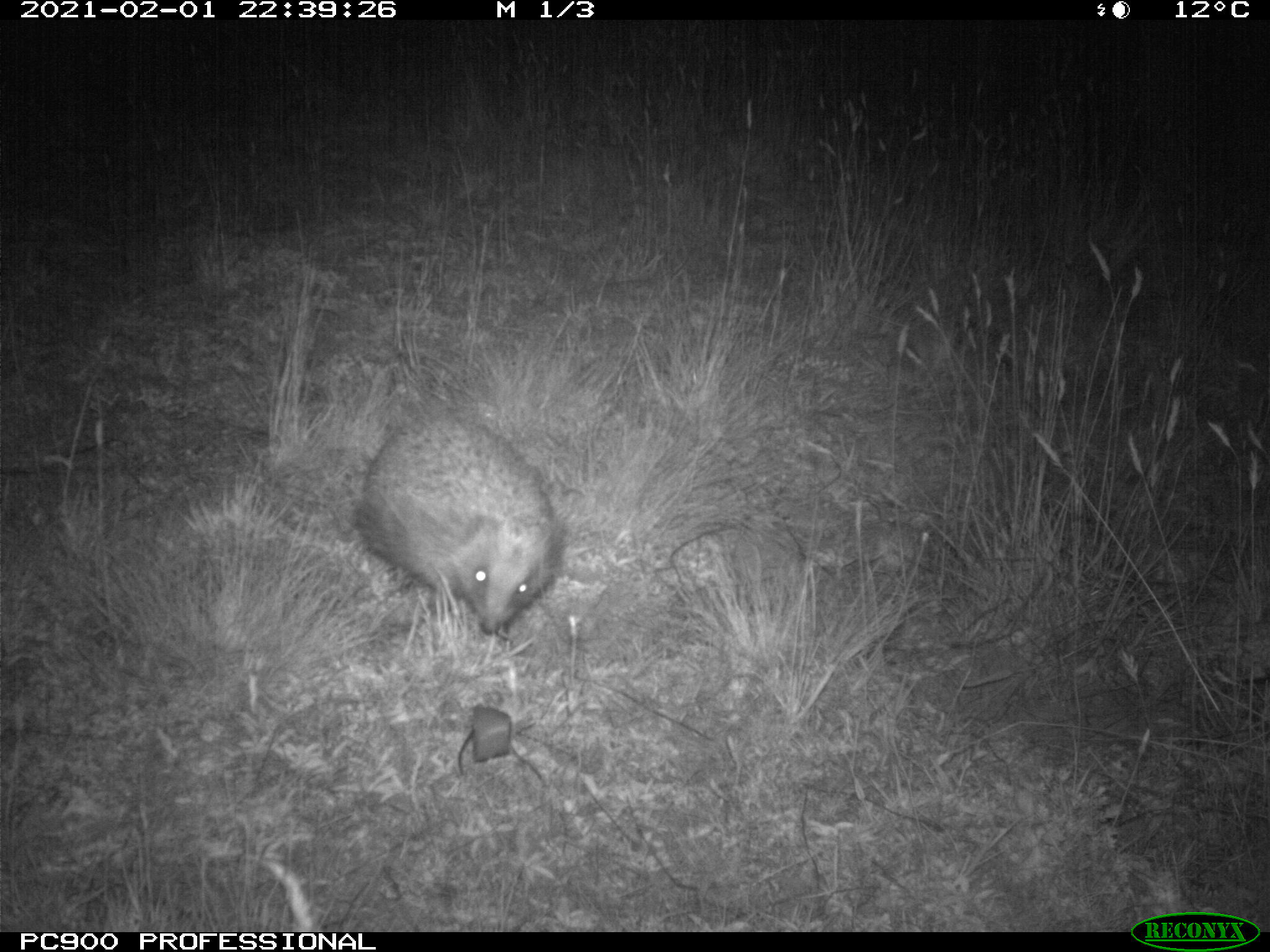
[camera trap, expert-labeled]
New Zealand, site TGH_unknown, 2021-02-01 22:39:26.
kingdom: Animalia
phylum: Chordata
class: Mammalia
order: Eulipotyphla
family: Erinaceidae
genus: Erinaceus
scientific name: Erinaceus europaeus europaeus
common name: european hedgehog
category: hedgehog